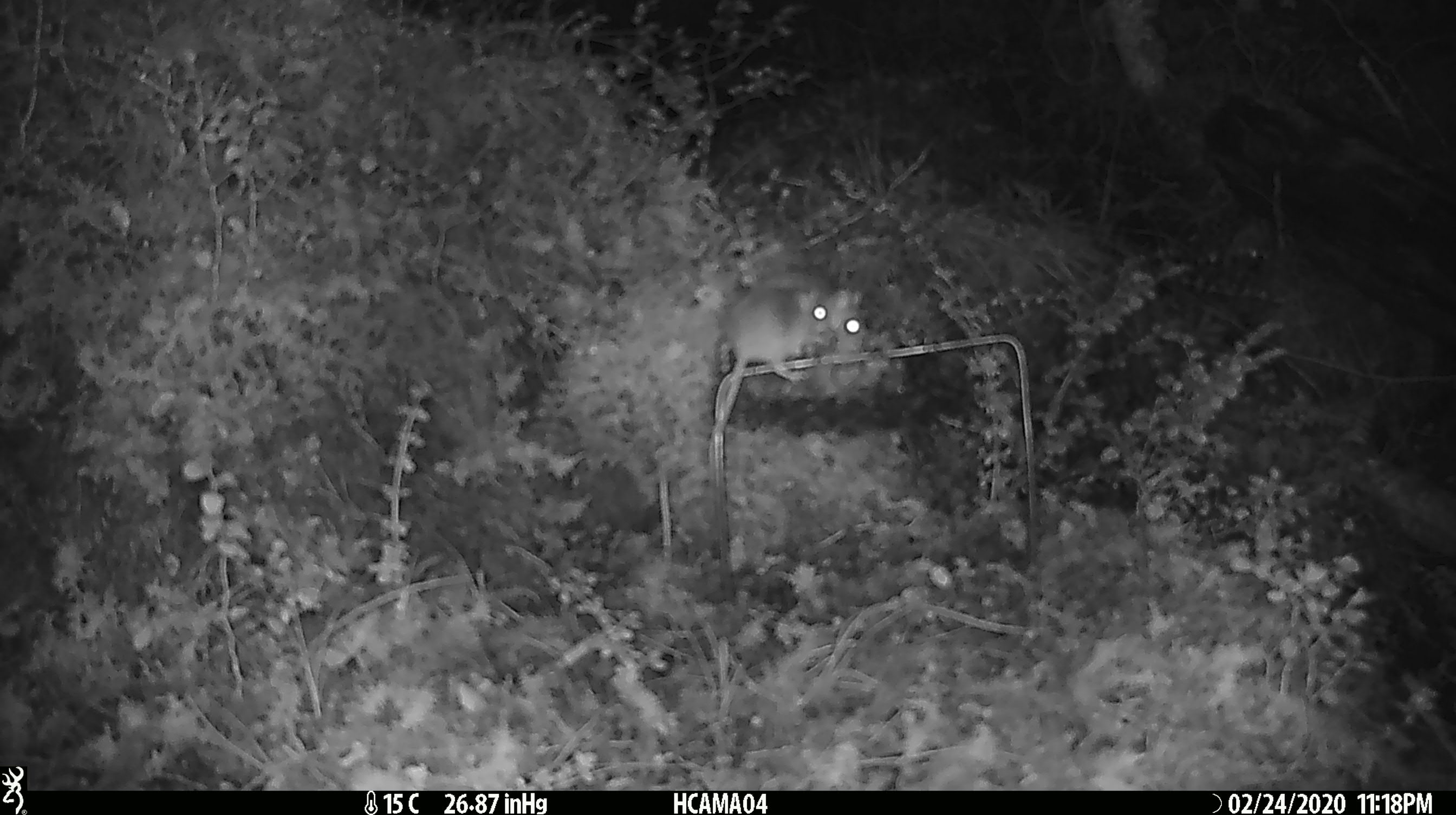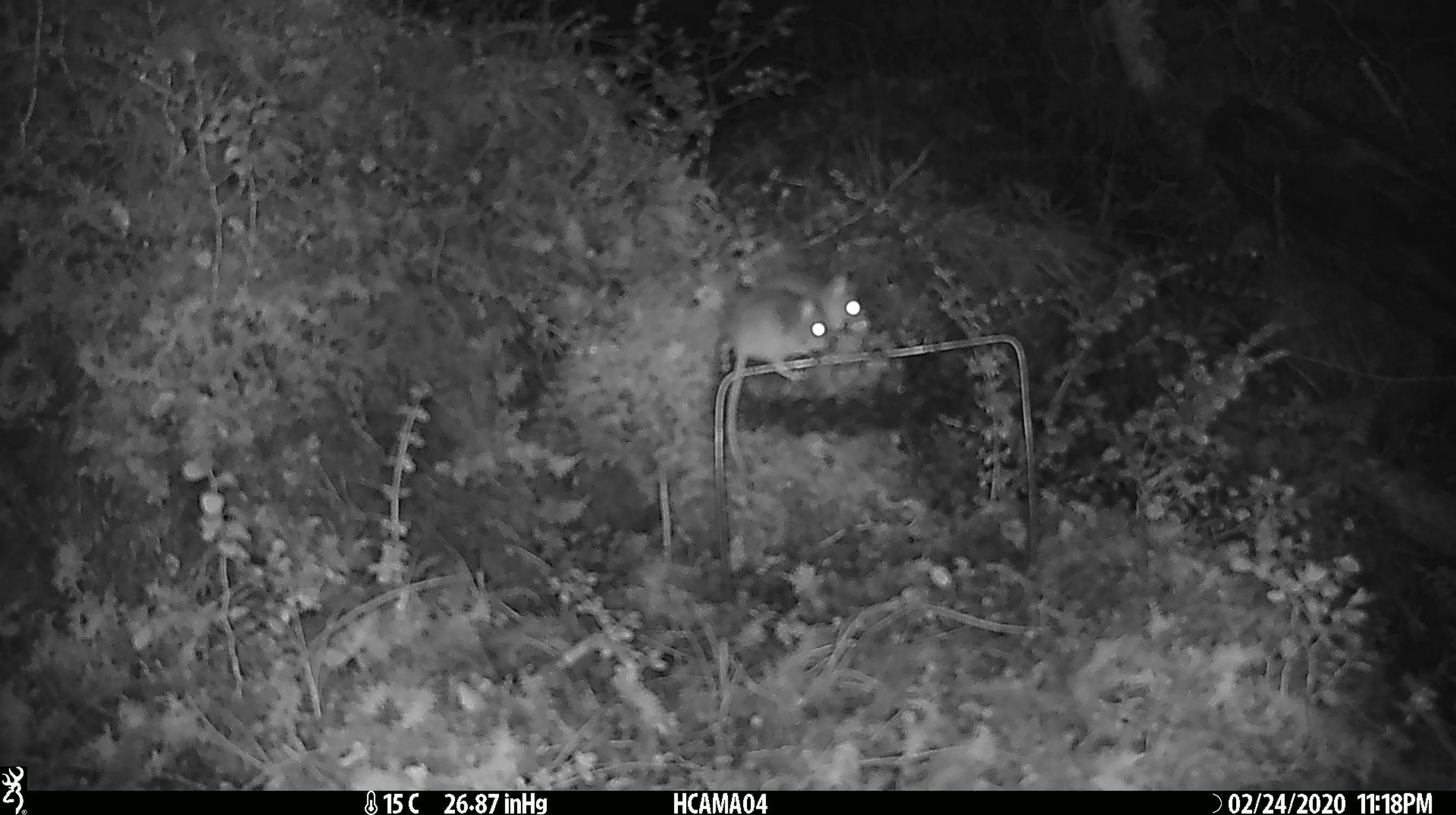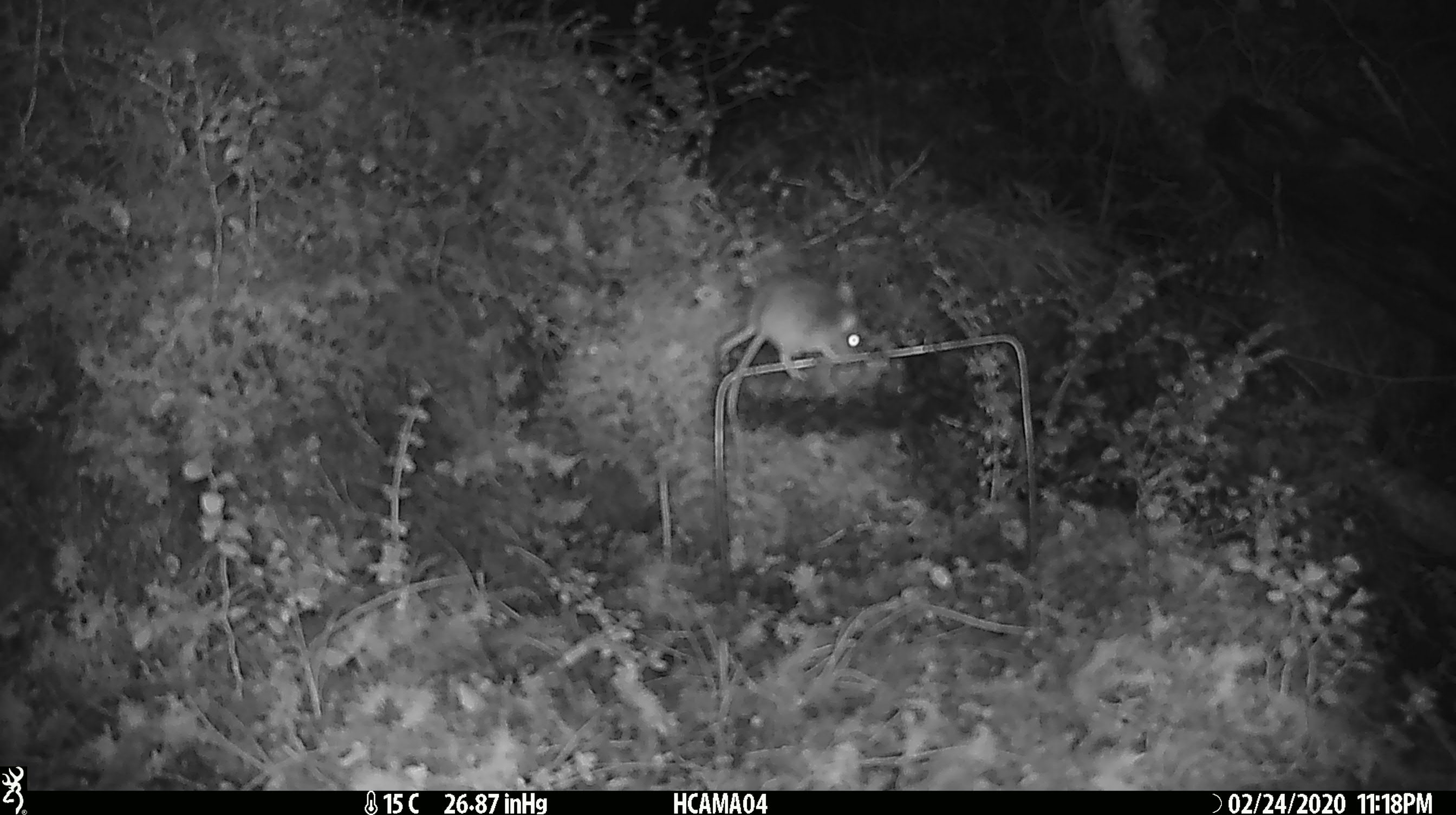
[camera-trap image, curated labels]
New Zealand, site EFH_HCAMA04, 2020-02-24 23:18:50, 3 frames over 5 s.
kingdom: Animalia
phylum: Chordata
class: Mammalia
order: Rodentia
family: Muridae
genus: Mus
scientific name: Mus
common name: mouse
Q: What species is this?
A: Mouse (Mus).